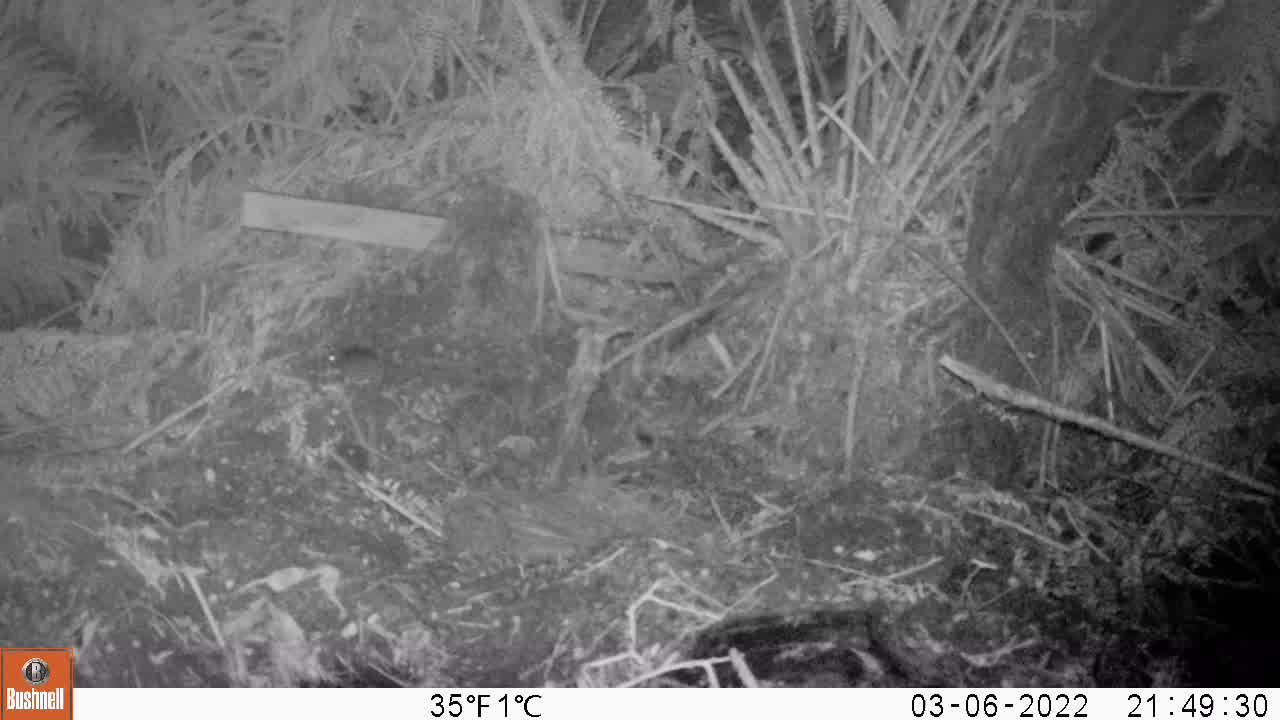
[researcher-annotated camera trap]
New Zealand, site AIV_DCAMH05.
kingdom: Animalia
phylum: Chordata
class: Mammalia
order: Rodentia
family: Muridae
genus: Mus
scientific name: Mus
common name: mouse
Mouse (Mus).